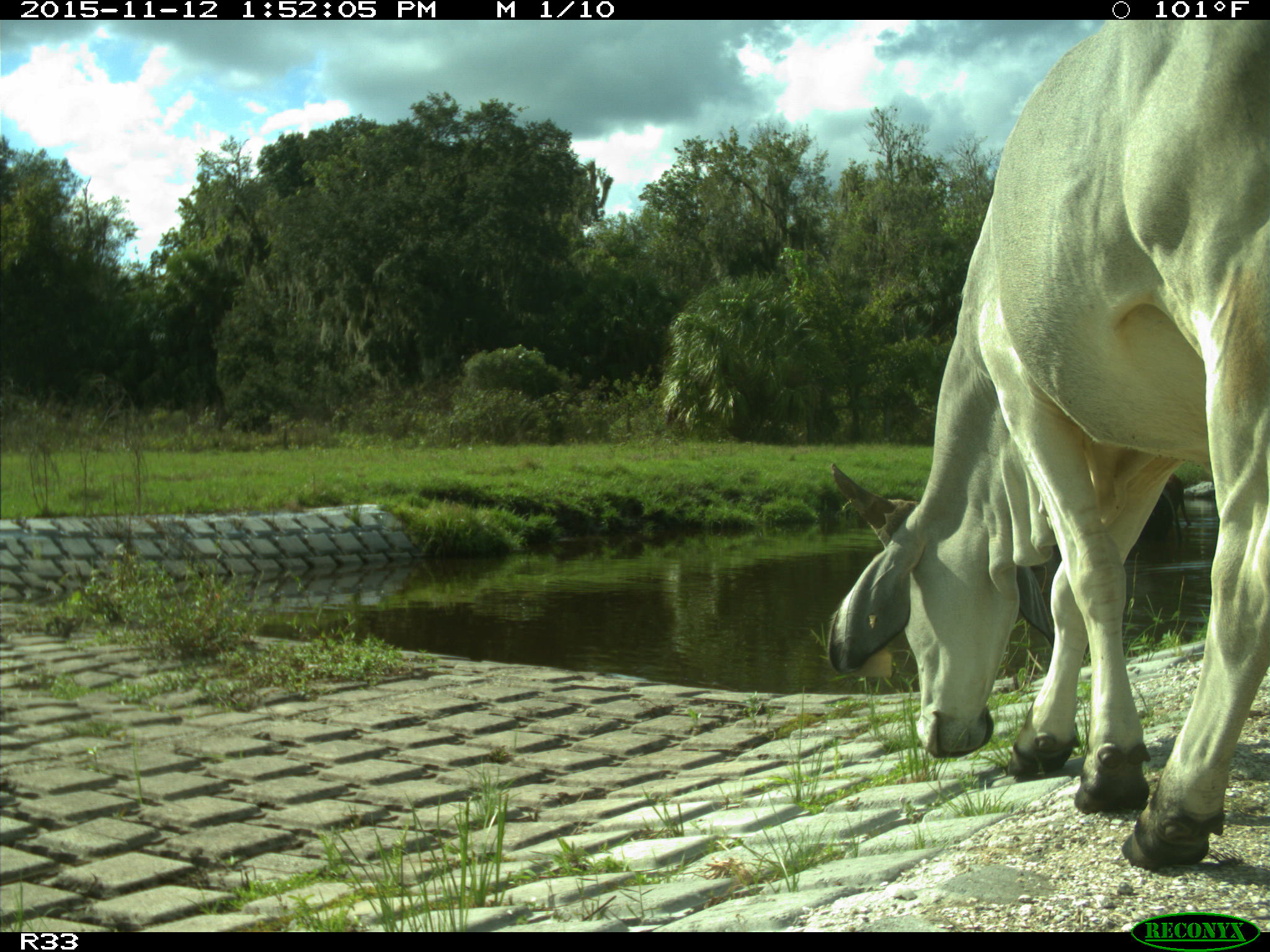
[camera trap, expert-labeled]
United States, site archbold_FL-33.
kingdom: Animalia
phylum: Chordata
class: Mammalia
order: Artiodactyla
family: Bovidae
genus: Bos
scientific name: Bos taurus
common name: domestic cow